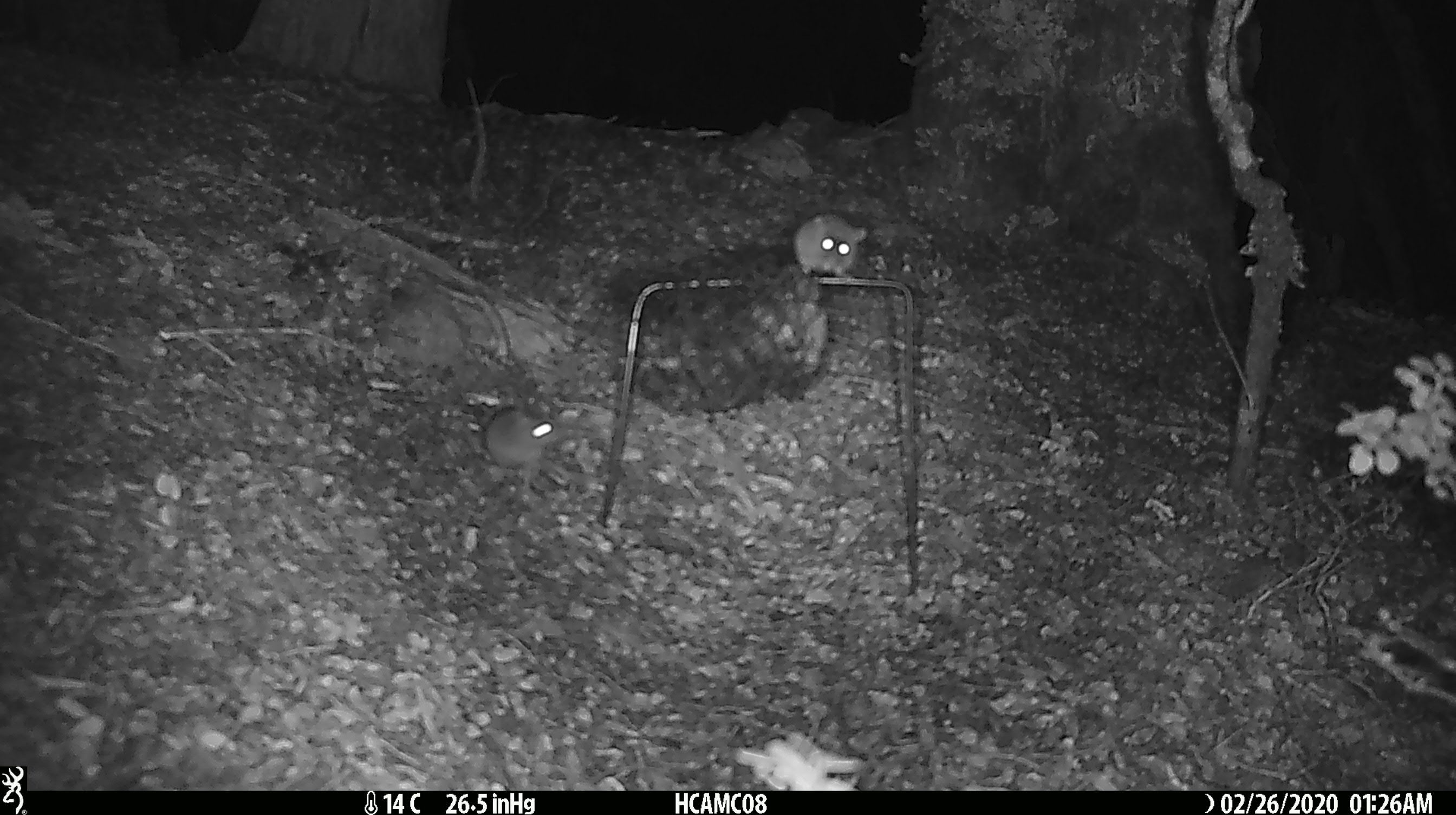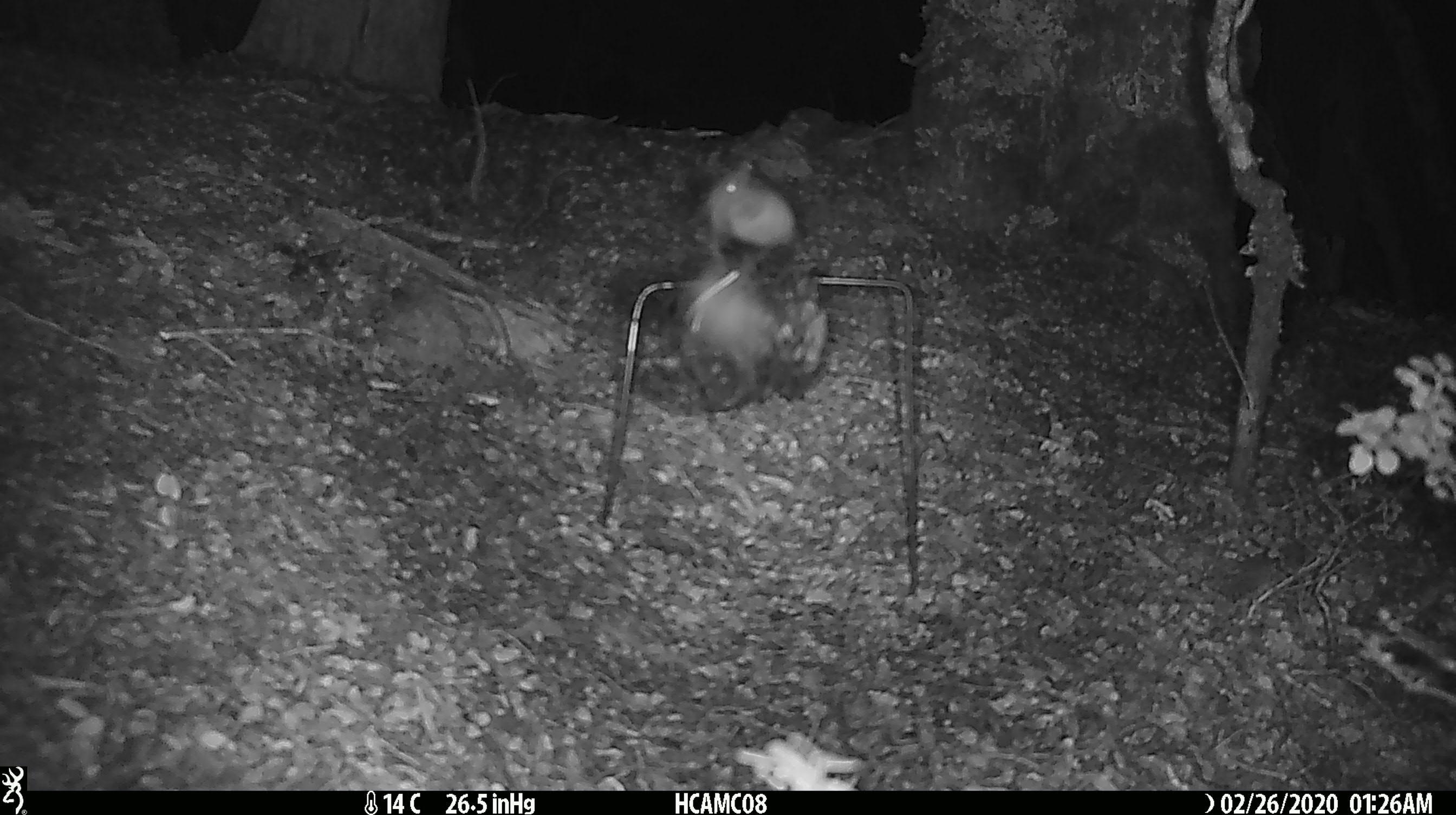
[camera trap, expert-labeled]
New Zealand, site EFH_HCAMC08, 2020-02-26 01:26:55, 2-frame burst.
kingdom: Animalia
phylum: Chordata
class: Mammalia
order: Rodentia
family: Muridae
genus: Mus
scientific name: Mus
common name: mouse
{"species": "mouse (Mus)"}